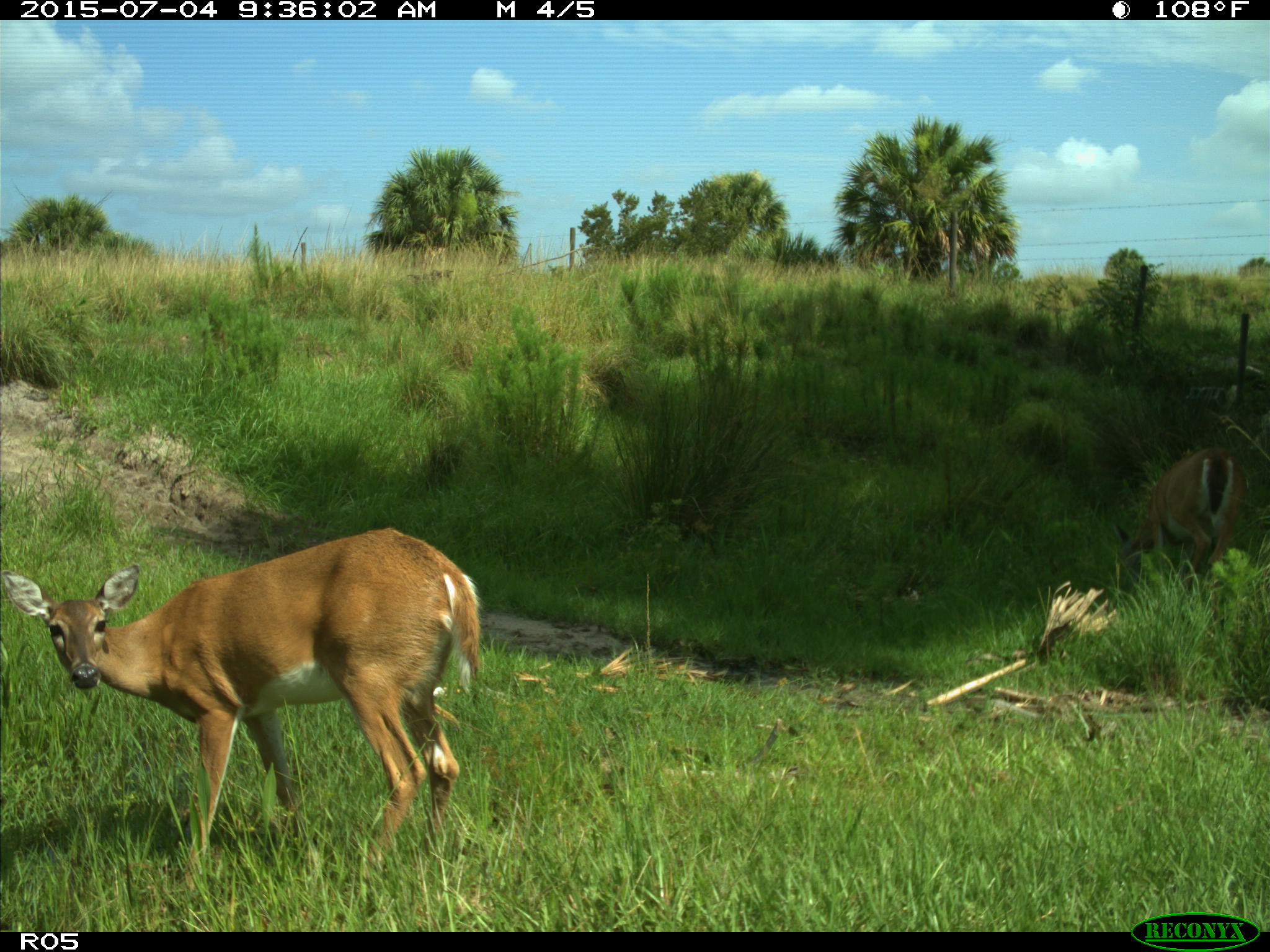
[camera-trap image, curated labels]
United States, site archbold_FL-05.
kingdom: Animalia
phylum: Chordata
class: Mammalia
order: Artiodactyla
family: Cervidae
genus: Odocoileus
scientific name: Odocoileus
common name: deer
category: unidentified deer